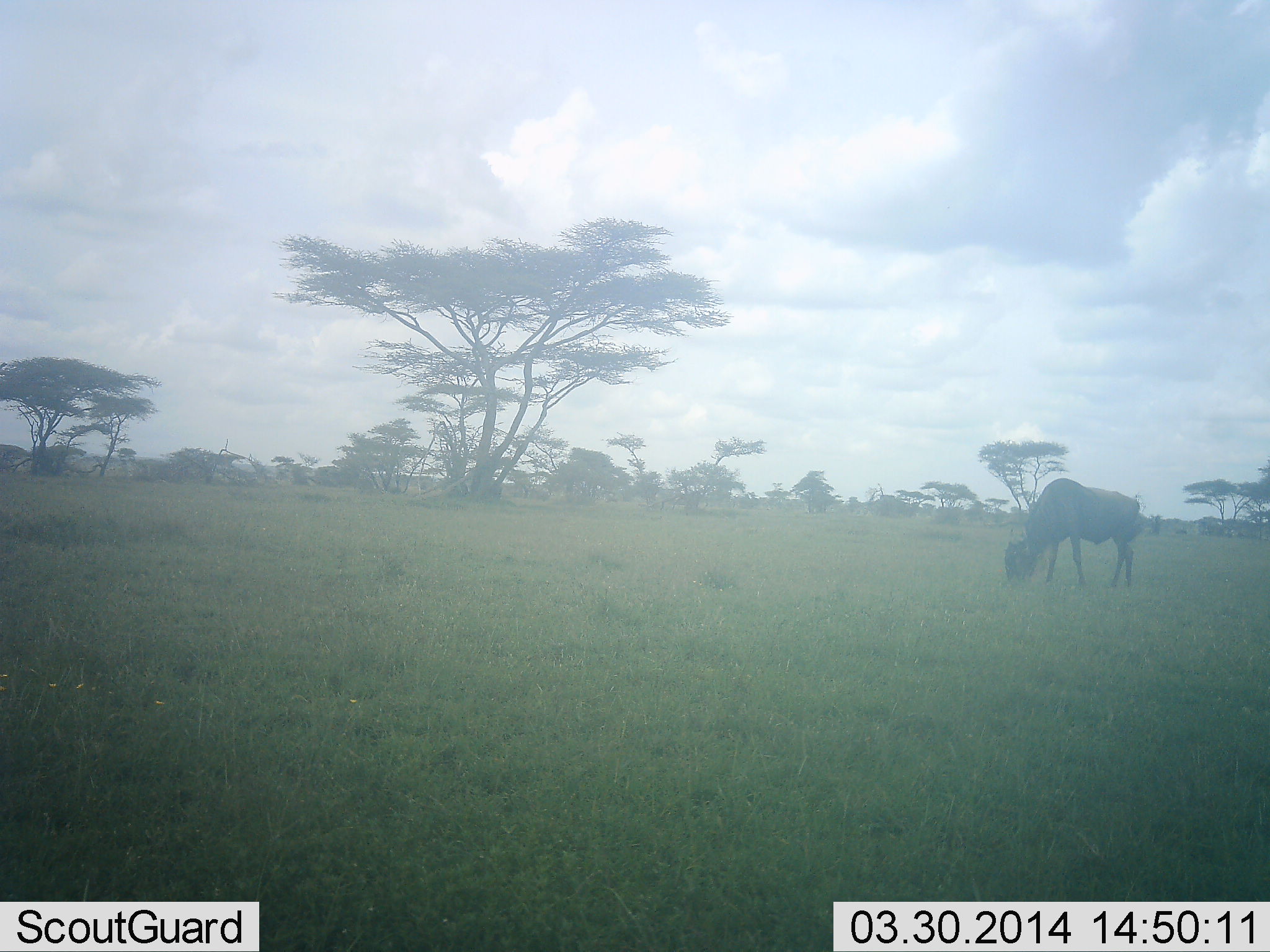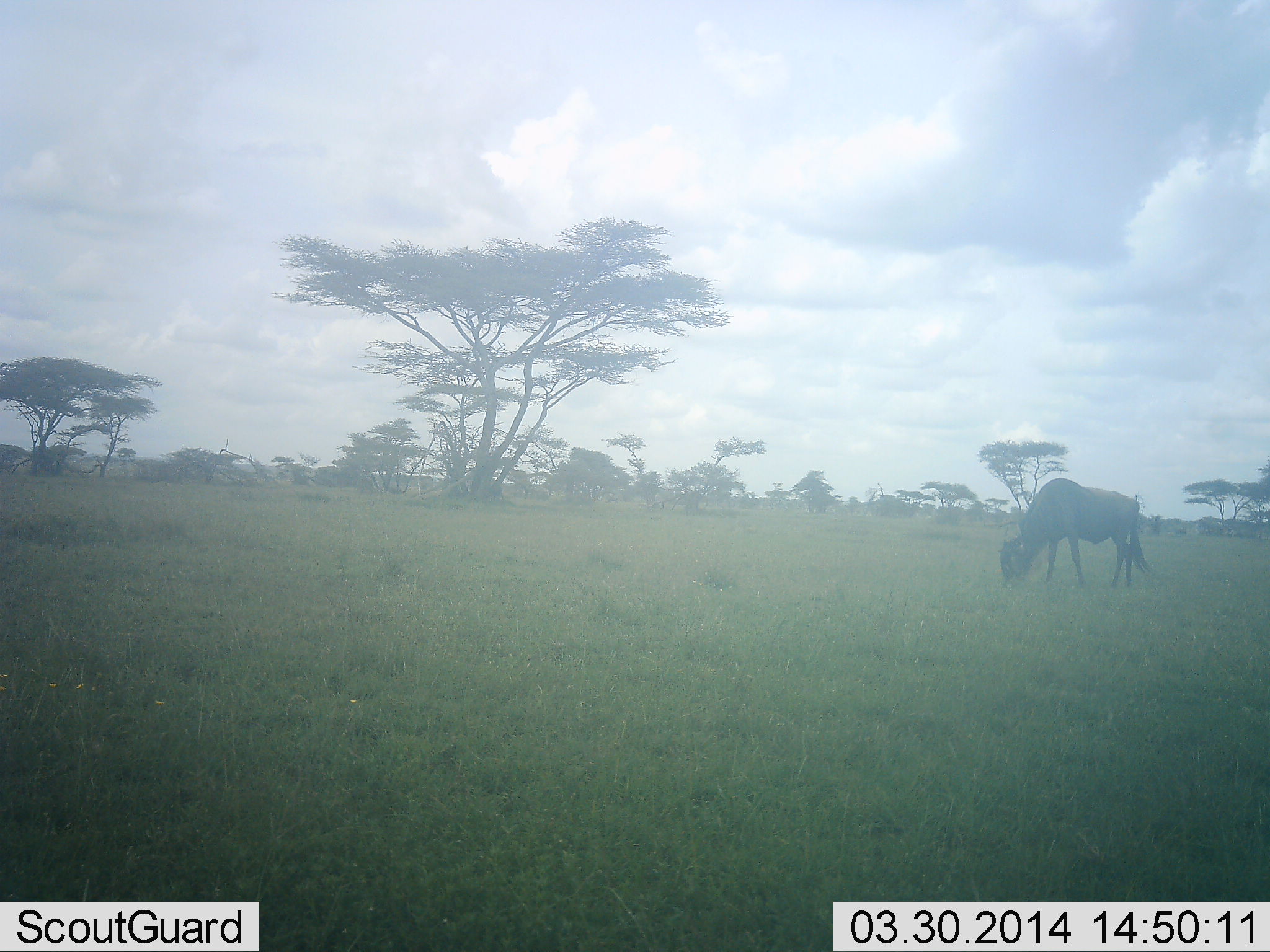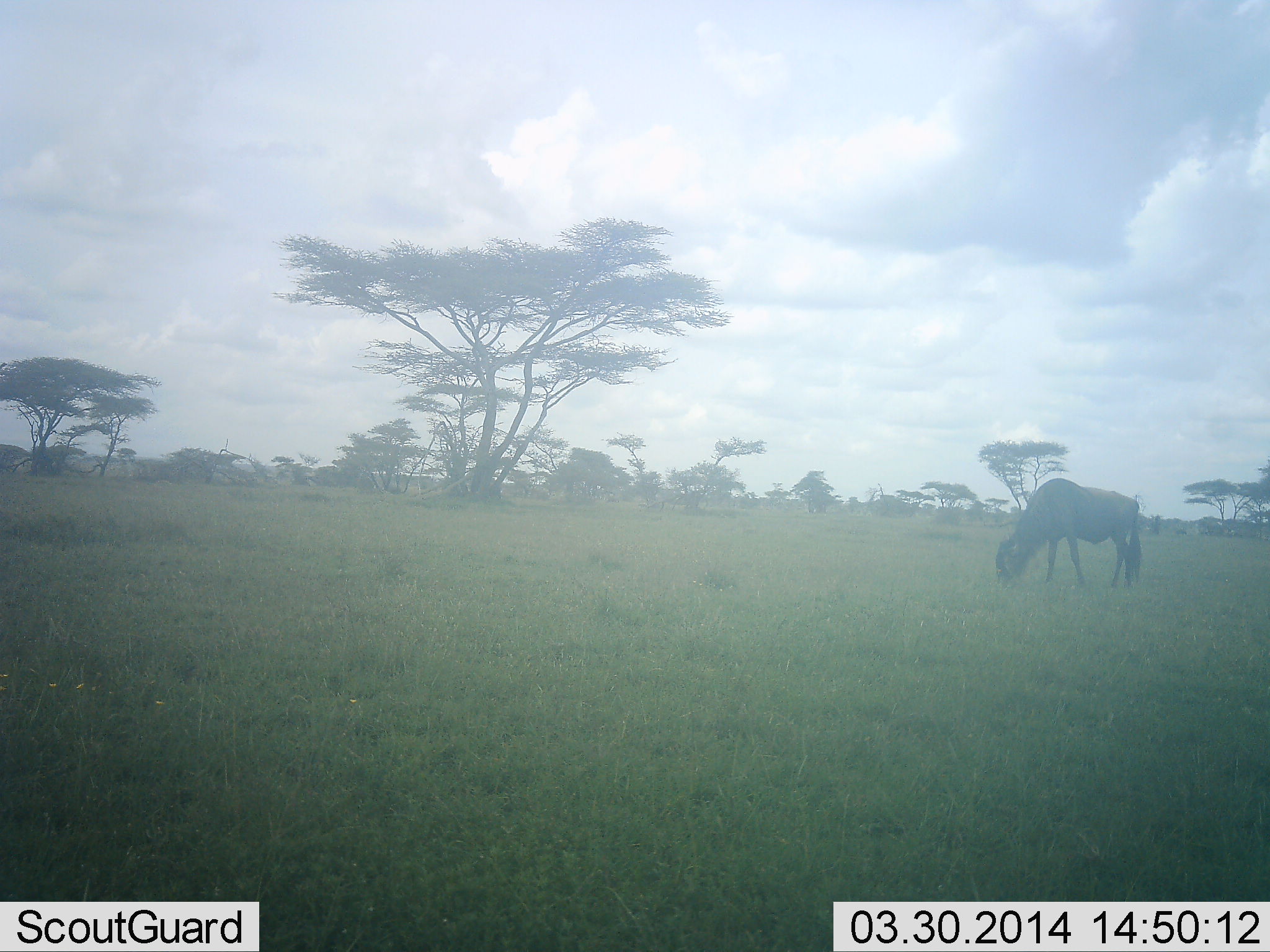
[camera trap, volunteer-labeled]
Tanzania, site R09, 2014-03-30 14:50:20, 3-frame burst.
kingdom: Animalia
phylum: Chordata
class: Mammalia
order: Artiodactyla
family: Bovidae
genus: Connochaetes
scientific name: Connochaetes taurinus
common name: blue wildebeest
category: wildebeest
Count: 1.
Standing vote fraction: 23%.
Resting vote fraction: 0%.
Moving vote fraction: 3%.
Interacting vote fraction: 0%.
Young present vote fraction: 0%.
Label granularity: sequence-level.